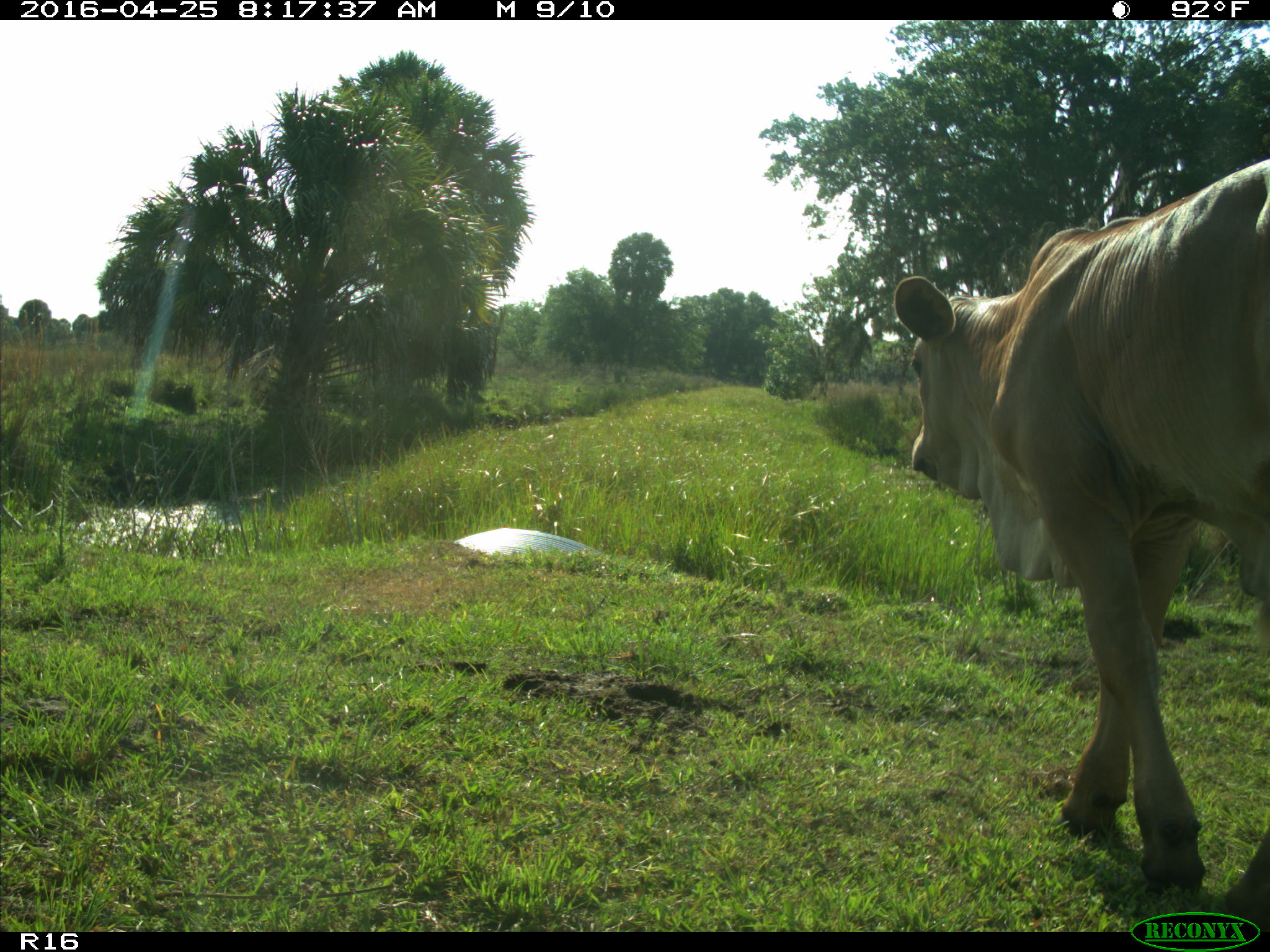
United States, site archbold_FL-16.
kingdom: Animalia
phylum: Chordata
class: Mammalia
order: Artiodactyla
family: Bovidae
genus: Bos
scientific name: Bos taurus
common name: domestic cow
Bos taurus (domestic cow).